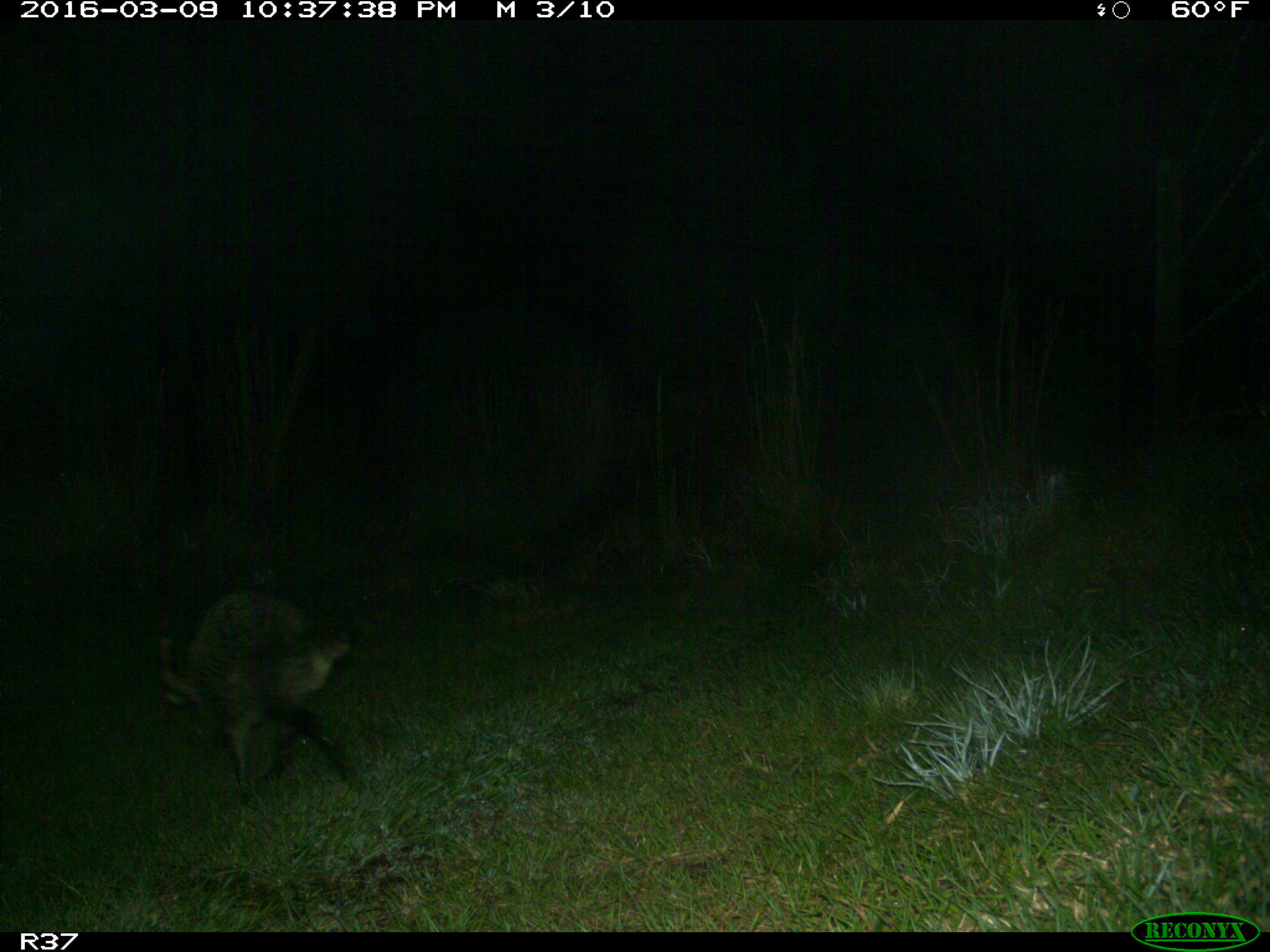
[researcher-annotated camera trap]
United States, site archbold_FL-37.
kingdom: Animalia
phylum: Chordata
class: Mammalia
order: Carnivora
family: Procyonidae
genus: Procyon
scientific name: Procyon lotor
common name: common raccoon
Procyon lotor (common raccoon).